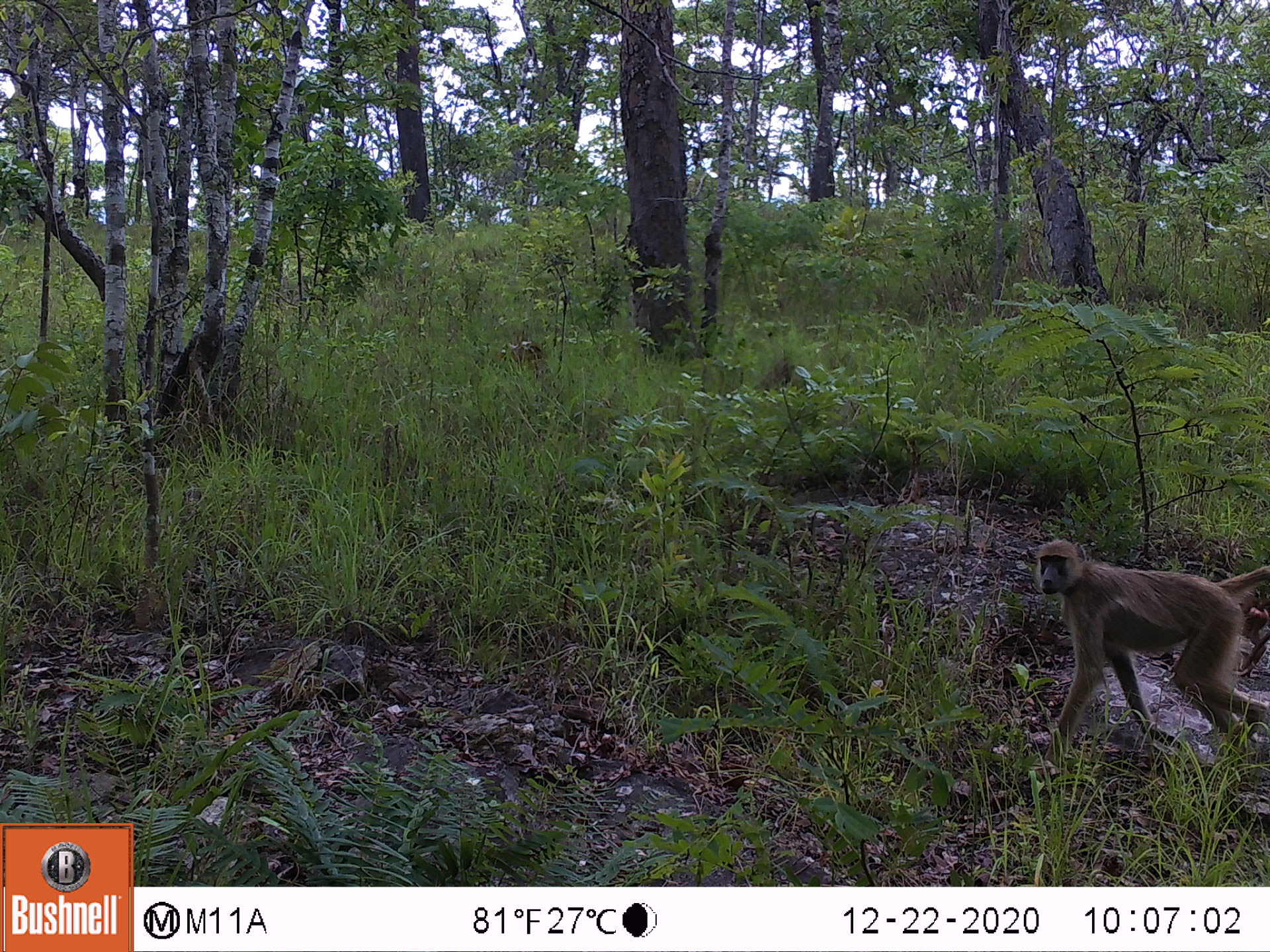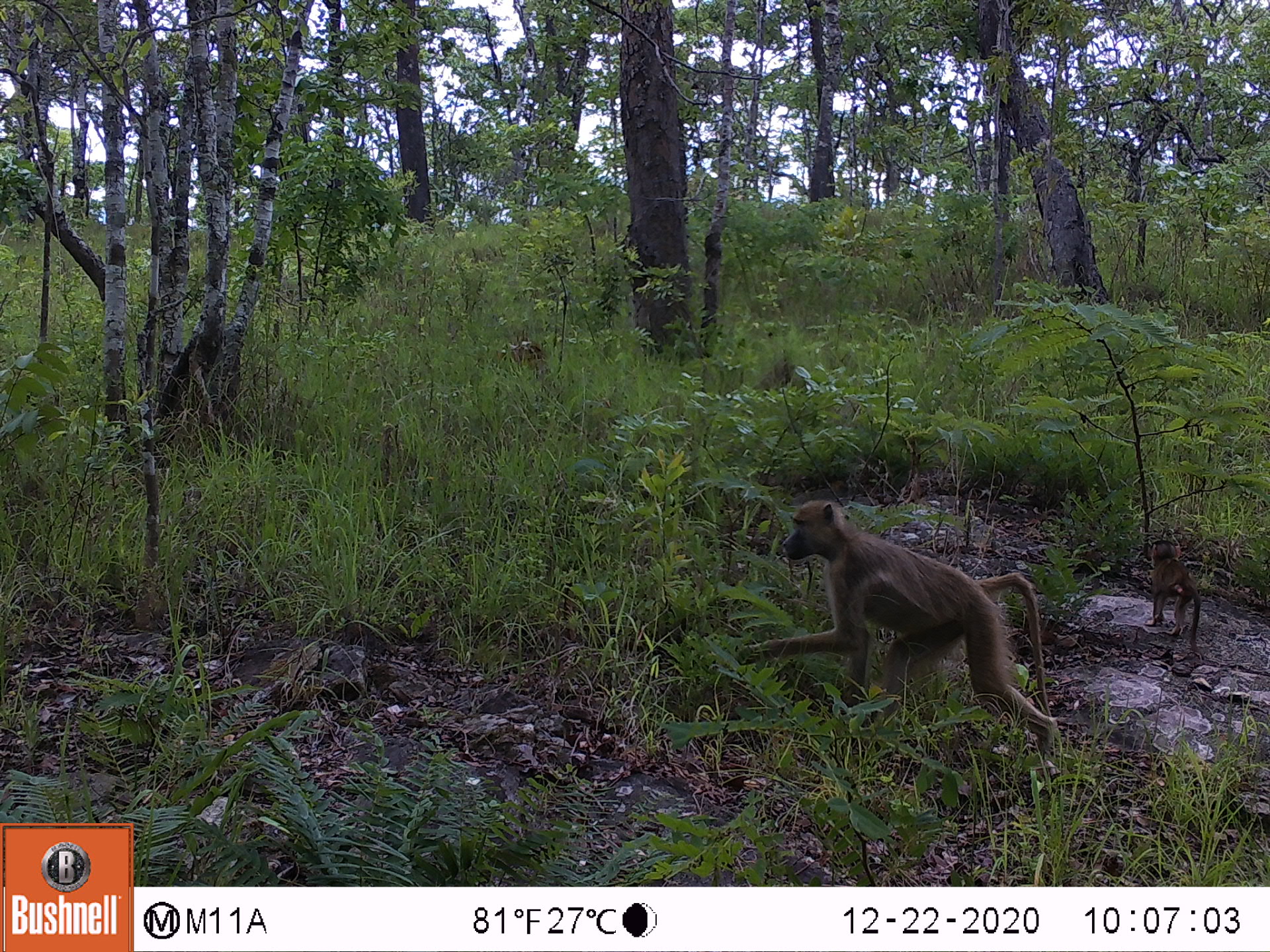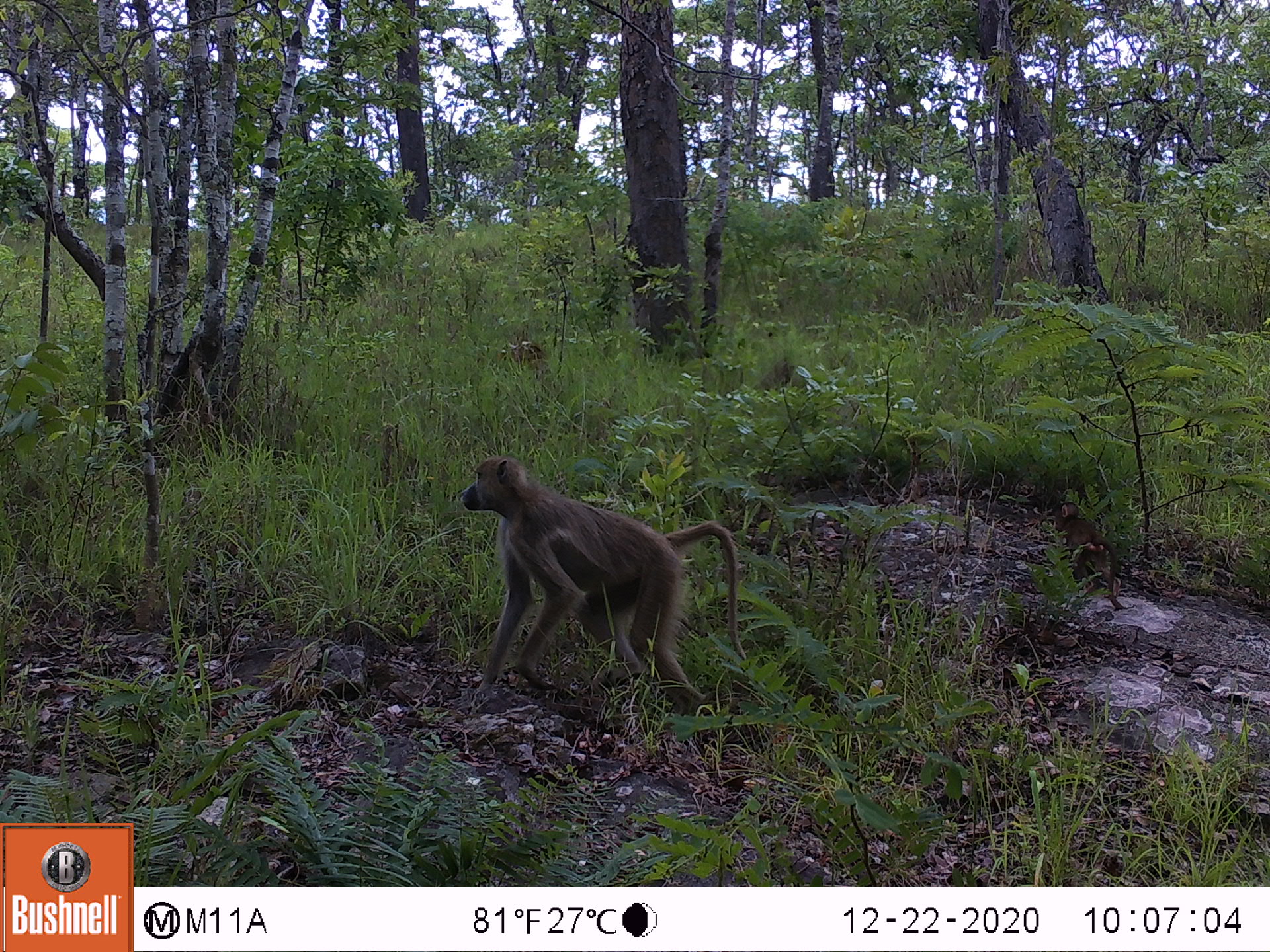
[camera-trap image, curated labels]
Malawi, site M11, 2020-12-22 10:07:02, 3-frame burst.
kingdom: Animalia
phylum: Chordata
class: Mammalia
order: Primates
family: Cercopithecidae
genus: Papio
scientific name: Papio cynocephalus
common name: yellow baboon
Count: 1.